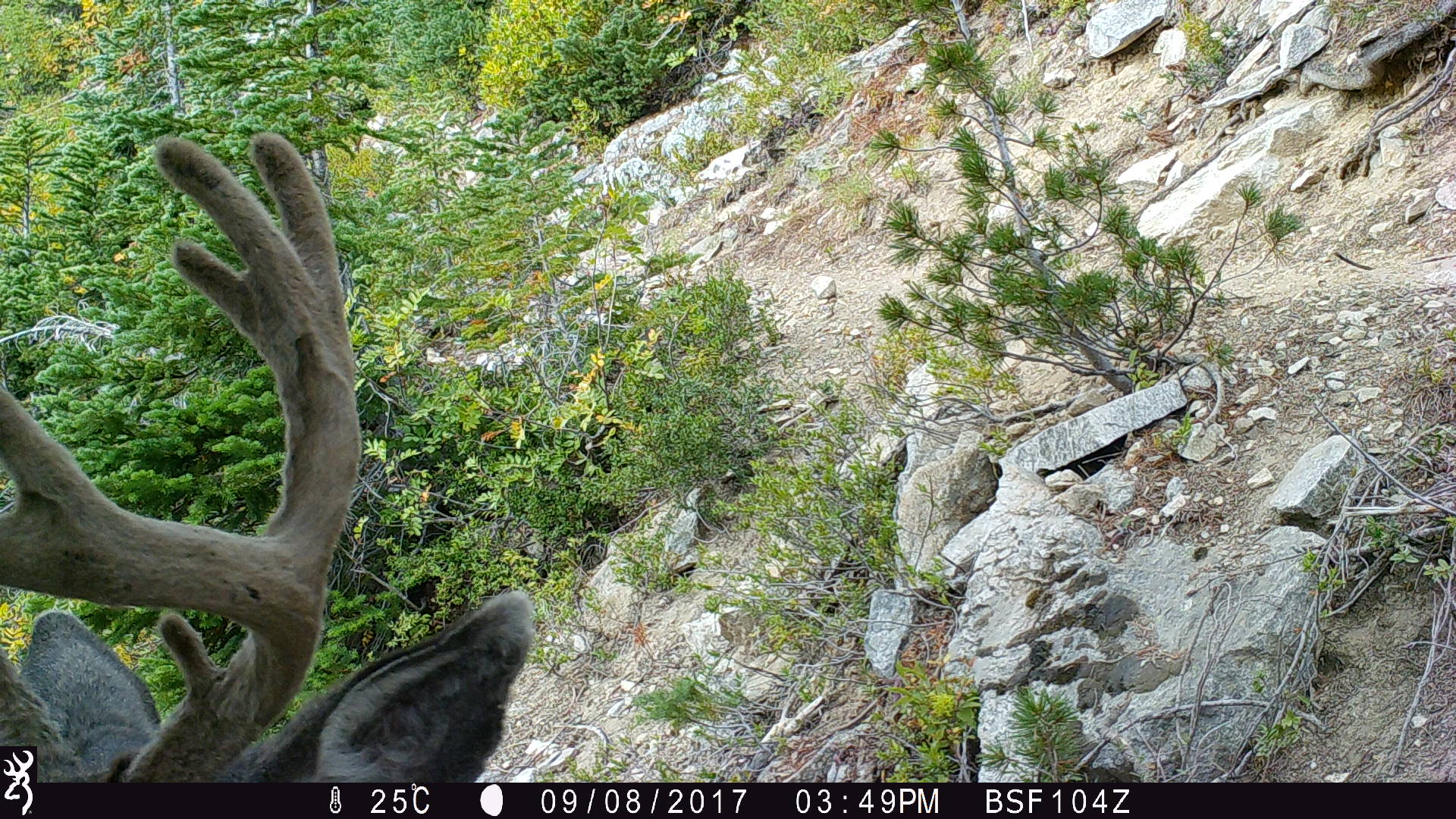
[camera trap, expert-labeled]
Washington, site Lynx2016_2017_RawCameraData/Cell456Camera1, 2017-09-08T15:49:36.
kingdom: Animalia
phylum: Chordata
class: Mammalia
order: Artiodactyla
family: Cervidae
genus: Odocoileus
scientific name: Odocoileus hemionus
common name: mule deer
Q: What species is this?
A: Odocoileus hemionus (mule deer).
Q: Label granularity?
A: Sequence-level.